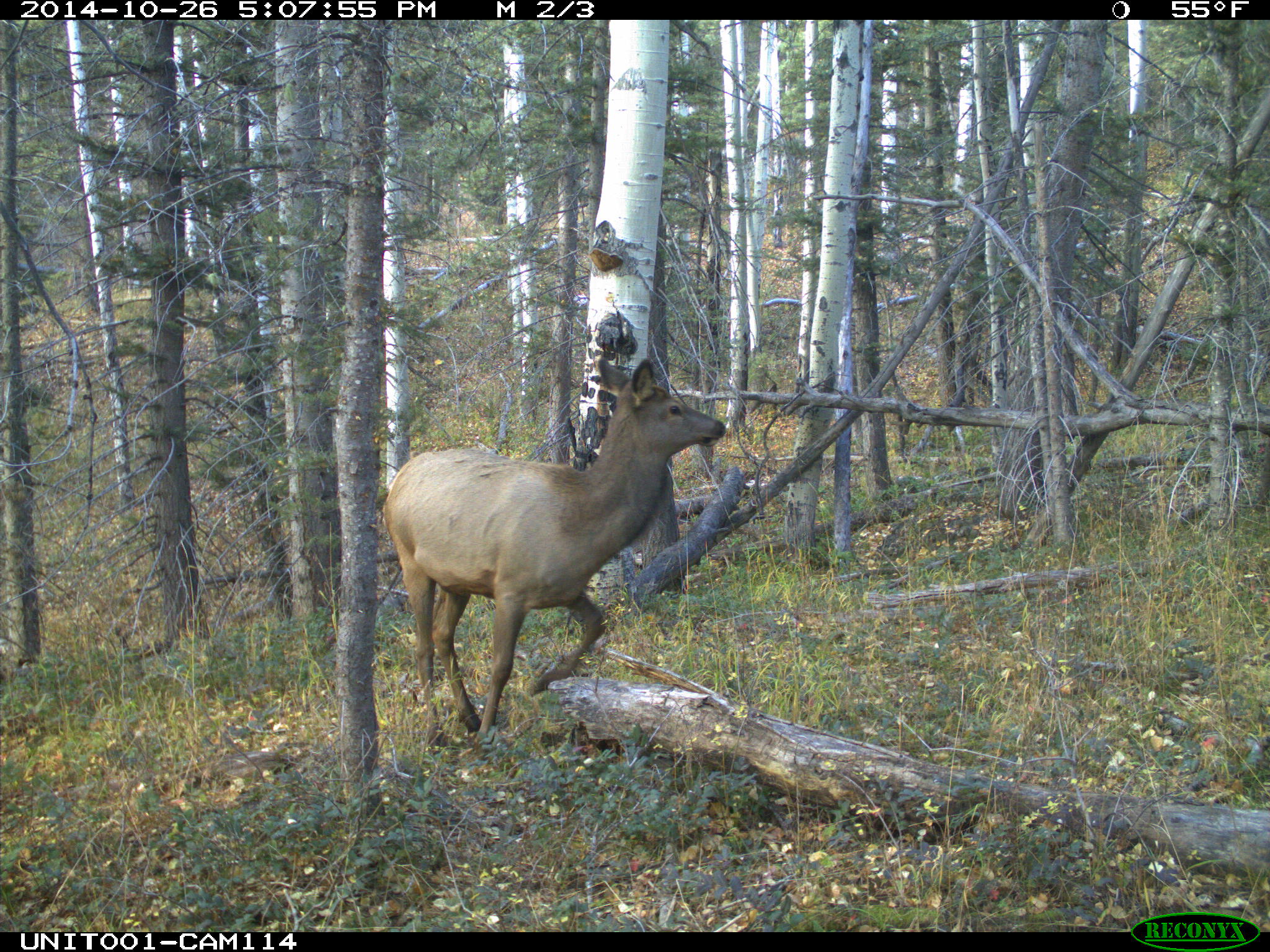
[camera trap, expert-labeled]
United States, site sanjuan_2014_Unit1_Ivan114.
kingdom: Animalia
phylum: Chordata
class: Mammalia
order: Artiodactyla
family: Cervidae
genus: Cervus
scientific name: Cervus elaphus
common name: red deer